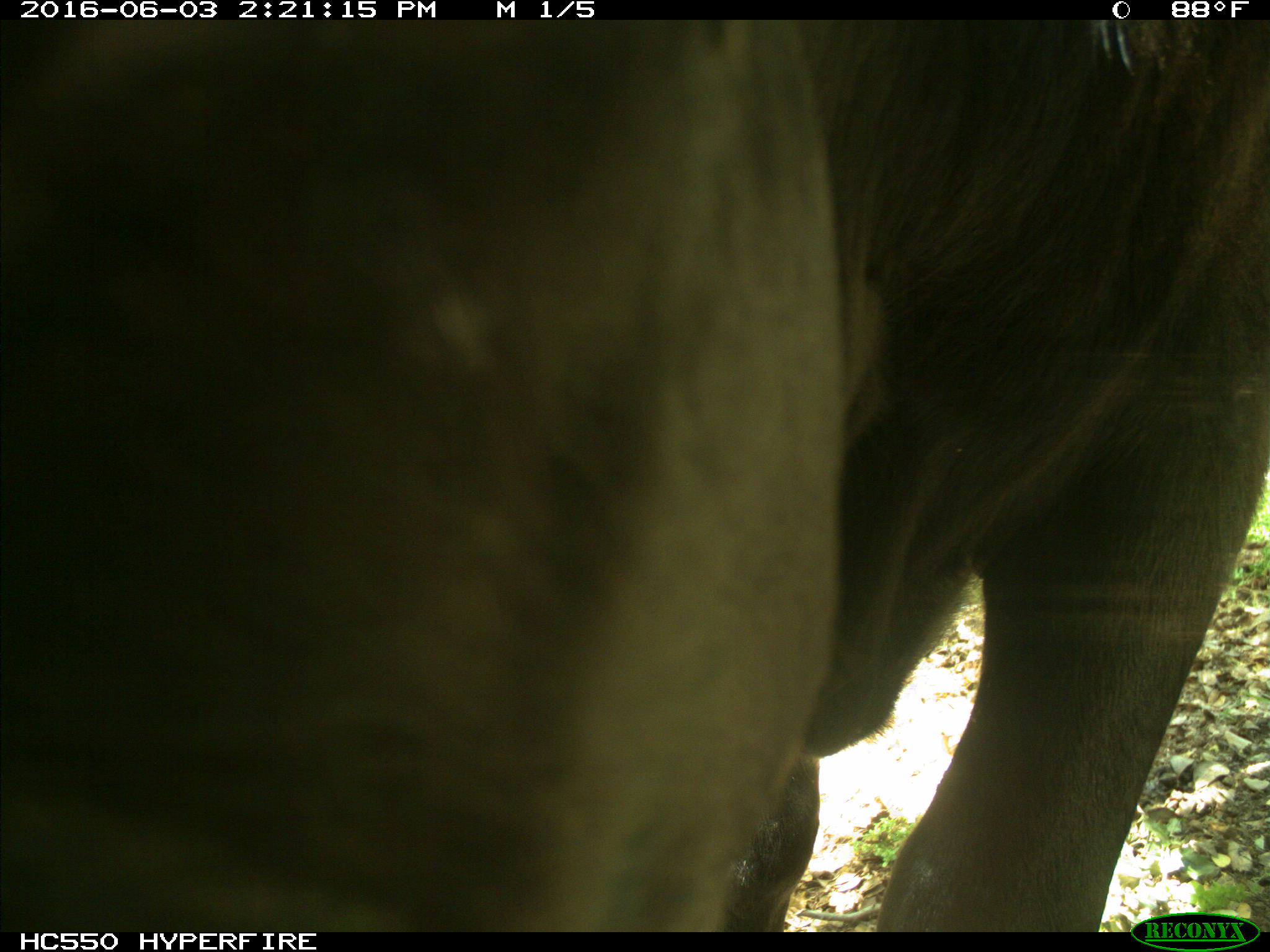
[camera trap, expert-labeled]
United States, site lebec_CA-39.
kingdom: Animalia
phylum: Chordata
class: Mammalia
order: Artiodactyla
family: Bovidae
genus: Bos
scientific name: Bos taurus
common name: domestic cow